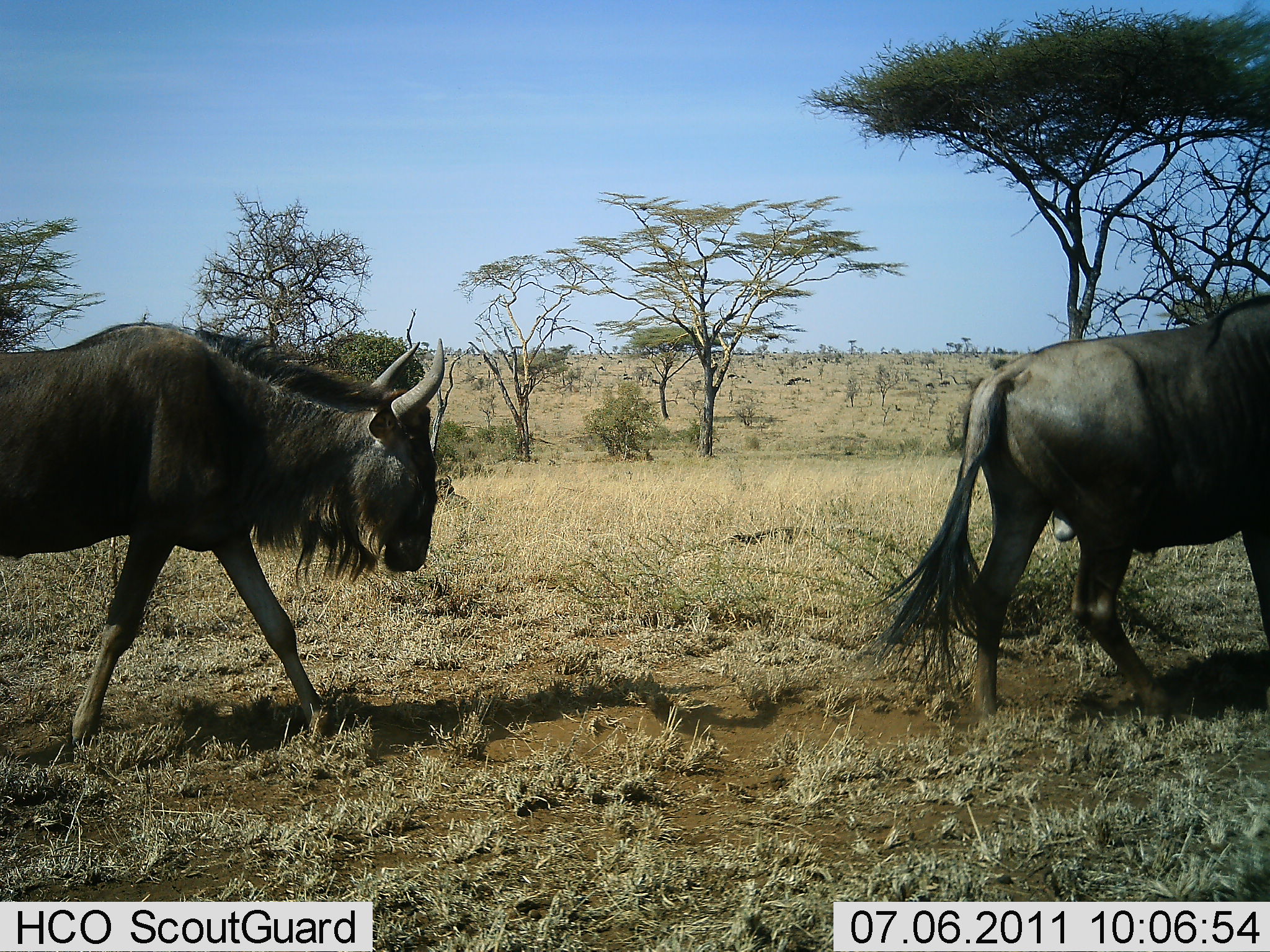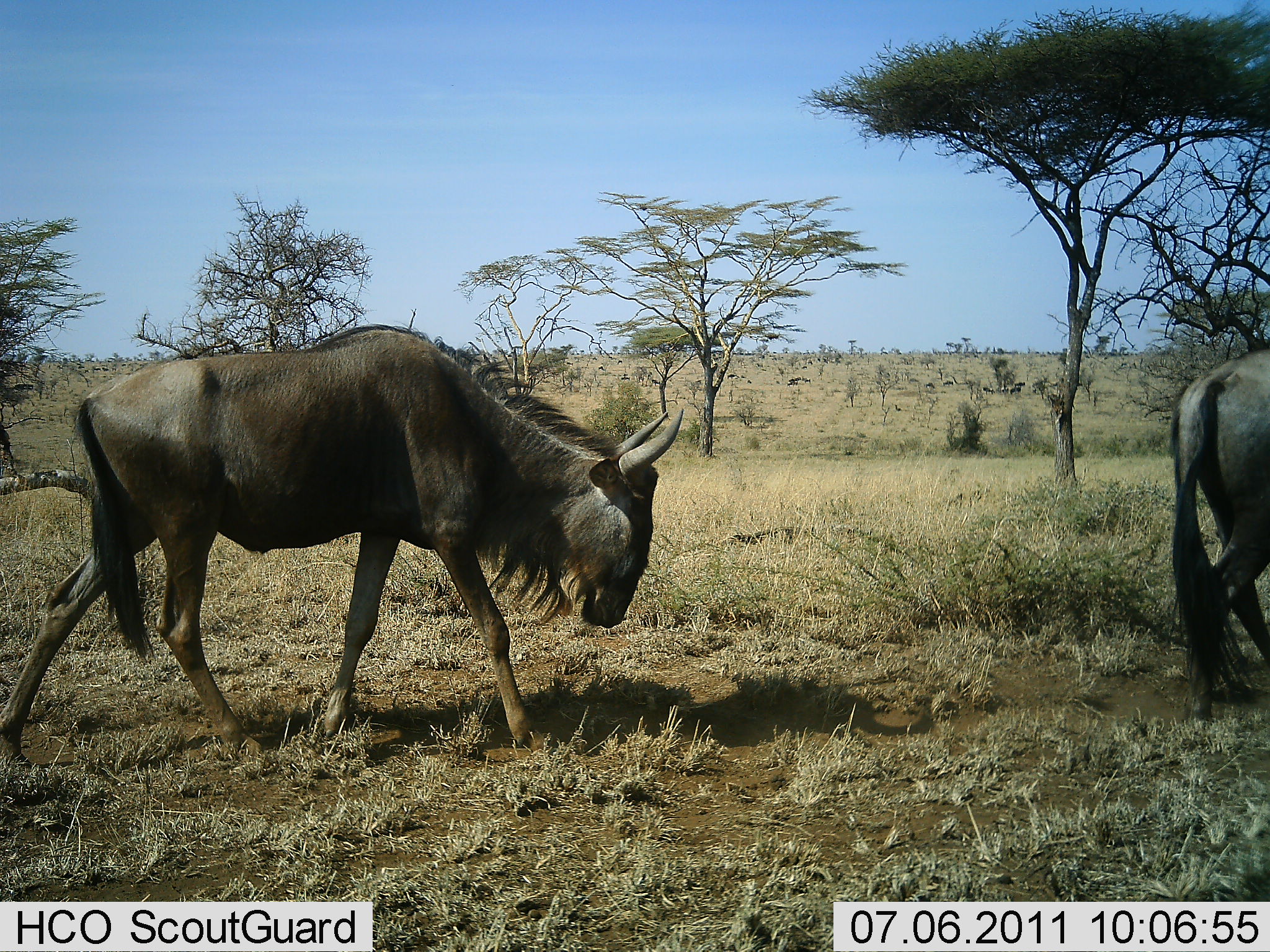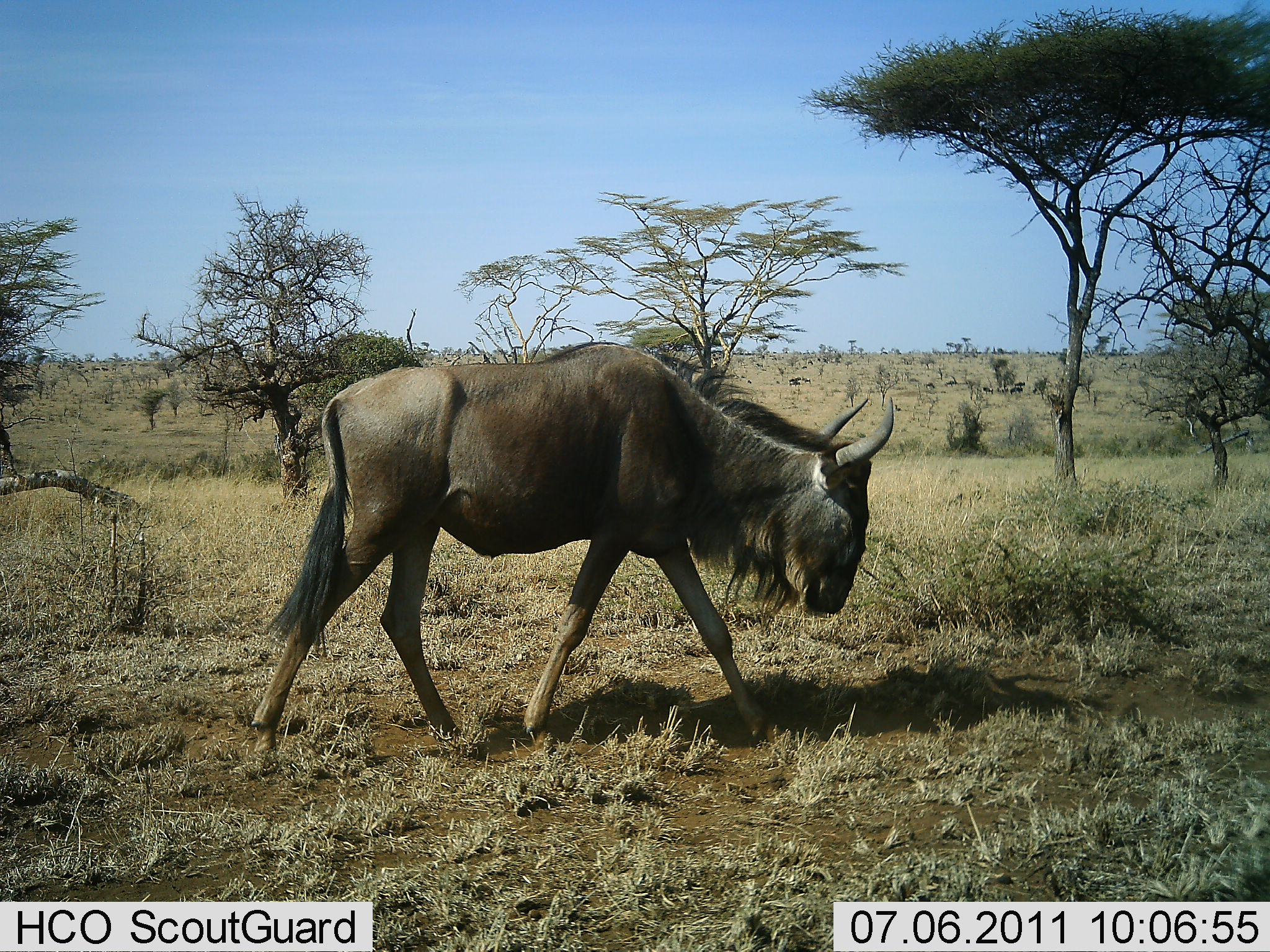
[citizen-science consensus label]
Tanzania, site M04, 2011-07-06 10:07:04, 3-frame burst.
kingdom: Animalia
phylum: Chordata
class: Mammalia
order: Artiodactyla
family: Bovidae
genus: Connochaetes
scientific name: Connochaetes taurinus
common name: blue wildebeest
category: wildebeest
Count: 2.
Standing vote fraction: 0%.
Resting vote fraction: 0%.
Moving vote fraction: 100%.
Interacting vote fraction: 0%.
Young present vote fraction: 0%.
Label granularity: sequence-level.